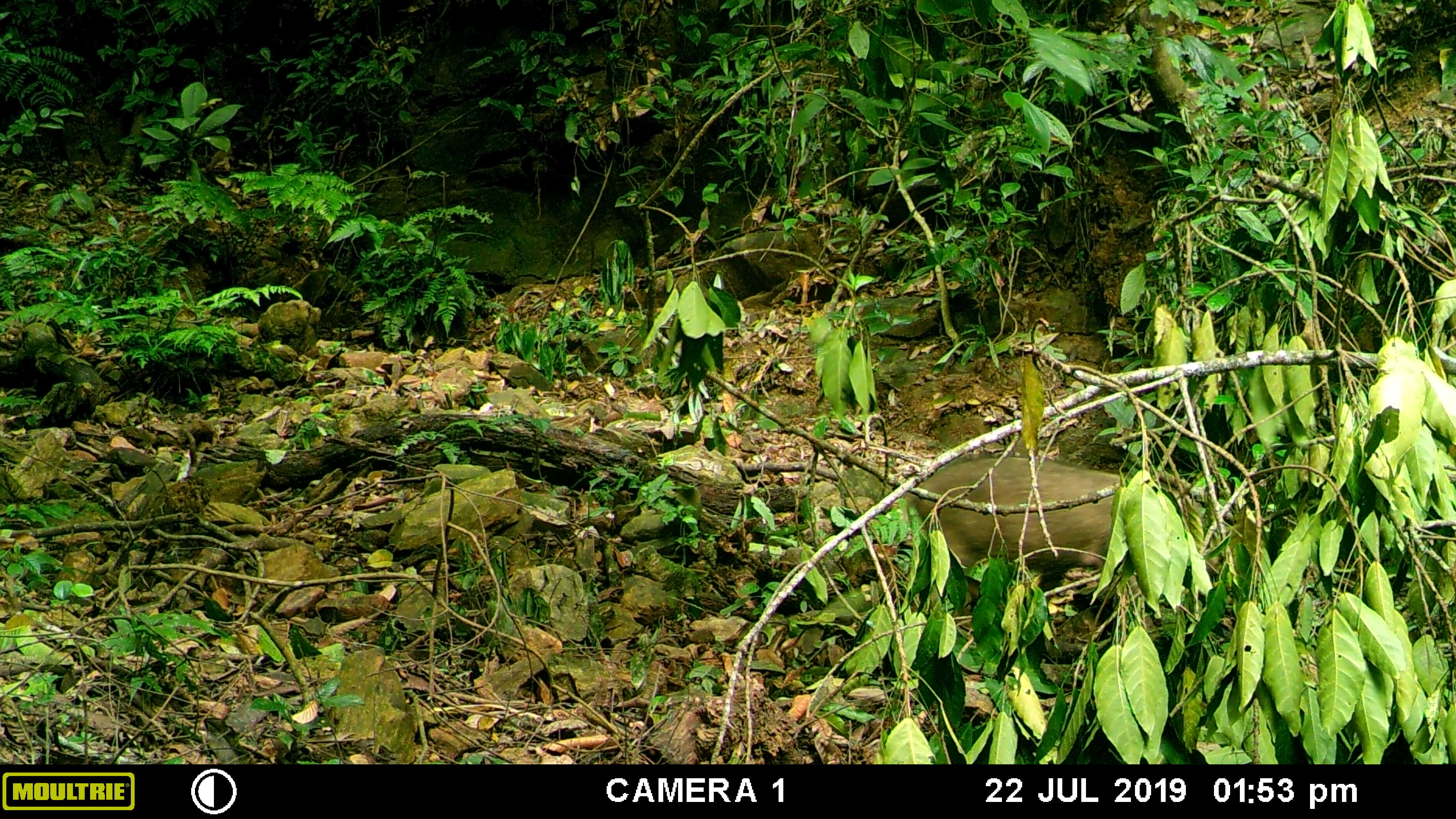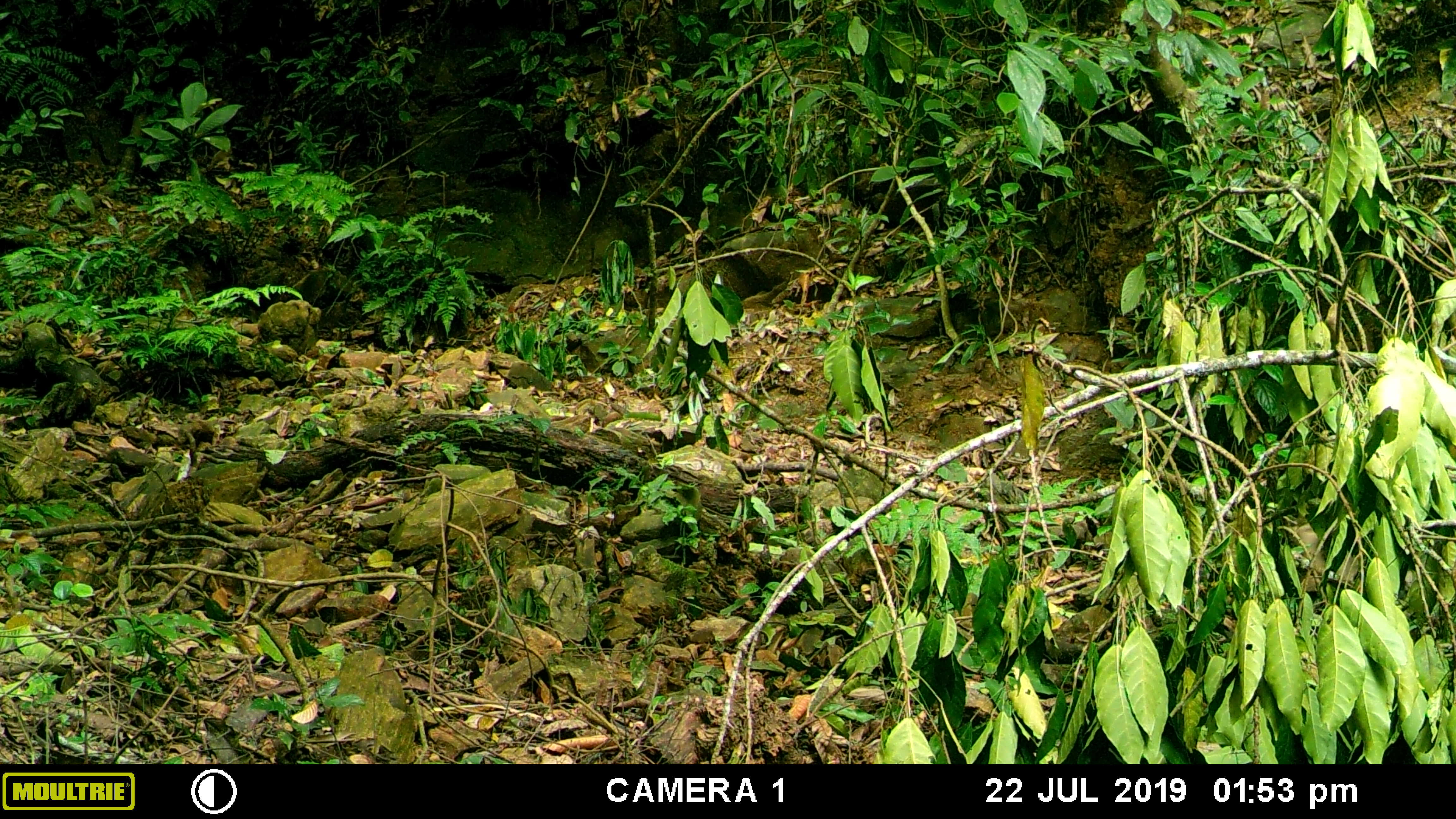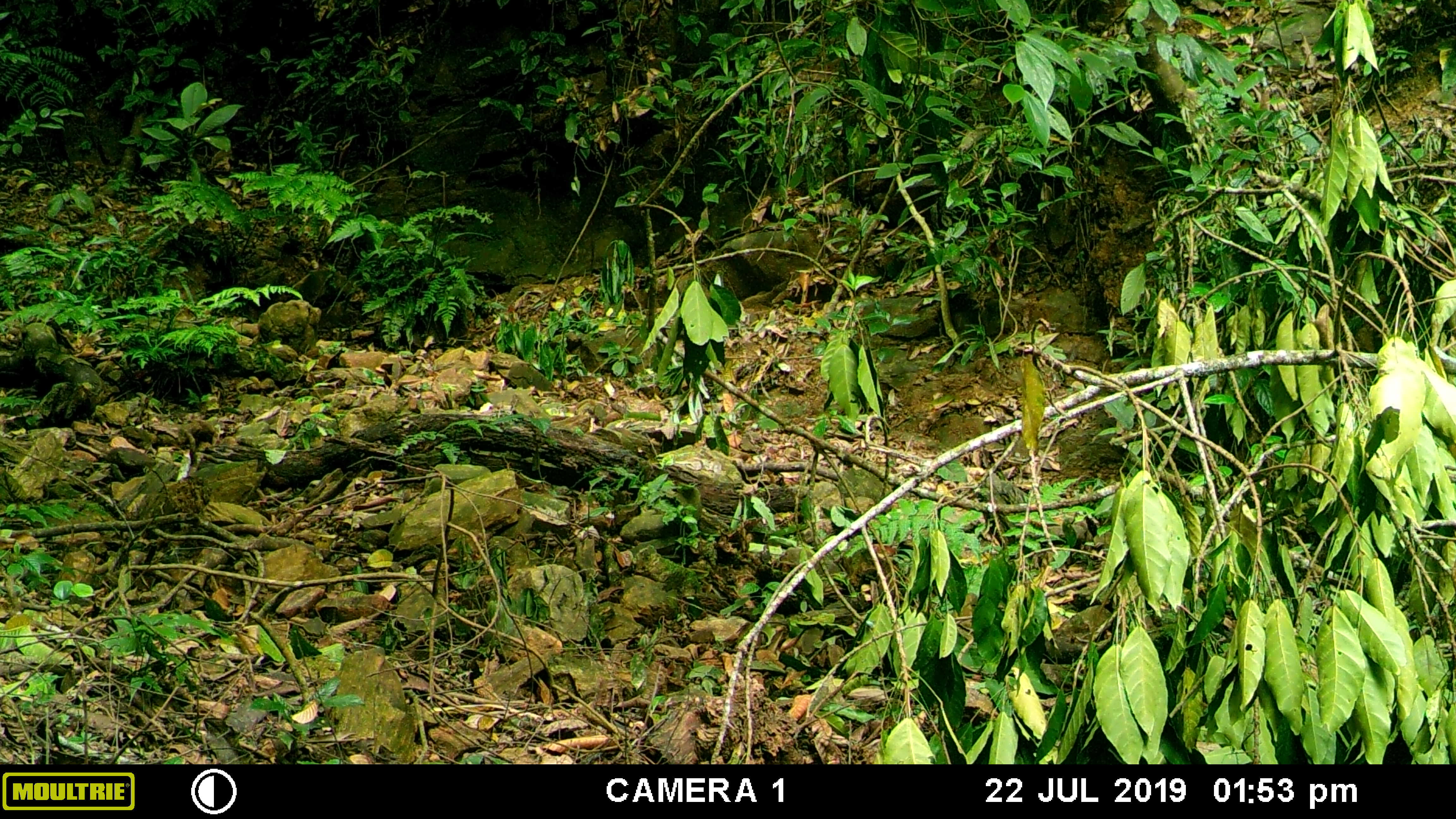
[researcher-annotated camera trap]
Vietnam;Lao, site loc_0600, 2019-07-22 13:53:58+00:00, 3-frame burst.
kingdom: Animalia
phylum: Chordata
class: Mammalia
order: Artiodactyla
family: Suidae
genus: Sus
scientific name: Sus scrofa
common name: eurasian wild pig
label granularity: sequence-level